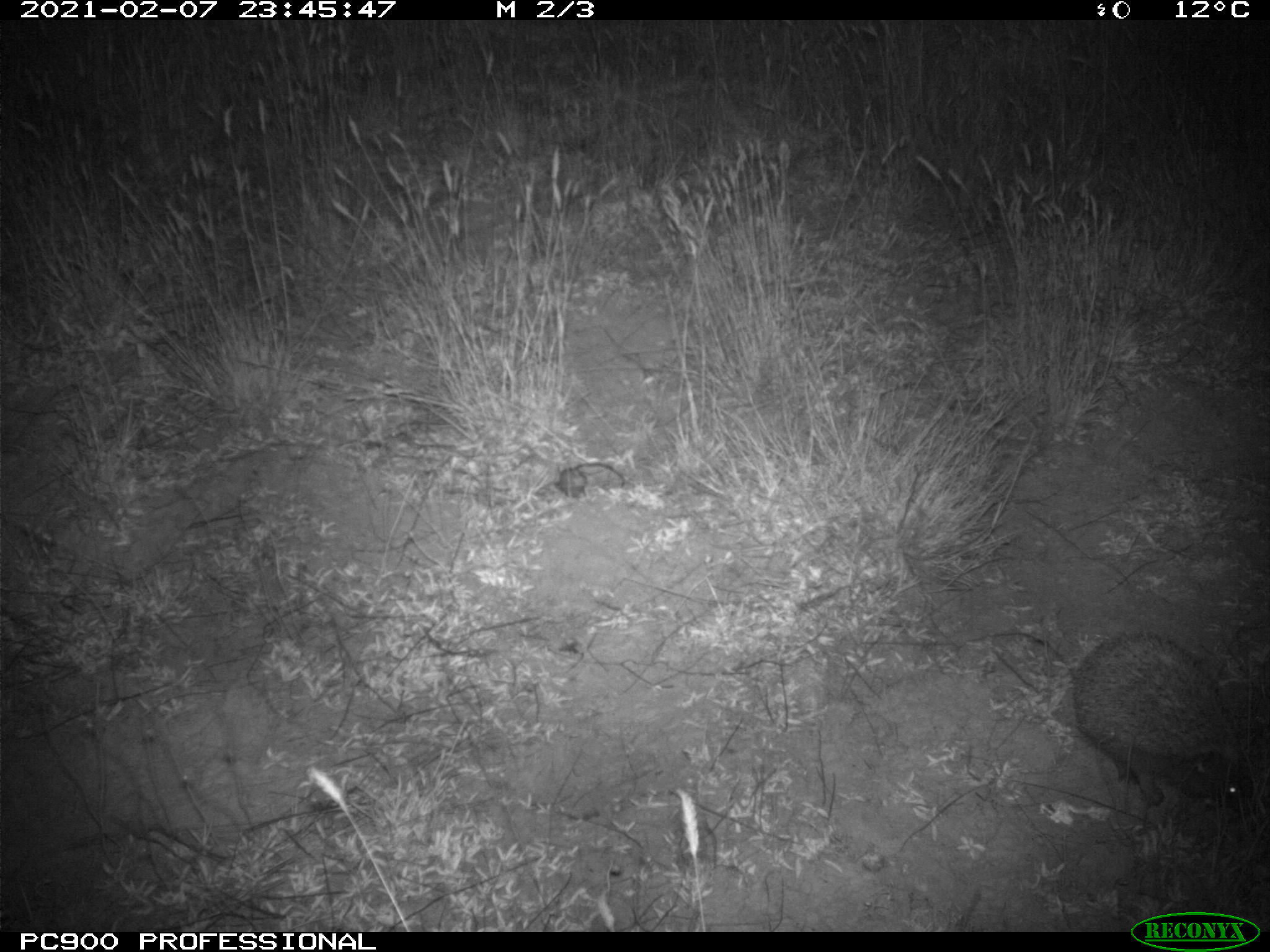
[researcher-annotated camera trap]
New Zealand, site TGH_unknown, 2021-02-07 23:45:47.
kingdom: Animalia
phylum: Chordata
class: Mammalia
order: Eulipotyphla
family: Erinaceidae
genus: Erinaceus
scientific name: Erinaceus europaeus europaeus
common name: european hedgehog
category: hedgehog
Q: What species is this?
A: Hedgehog (european hedgehog) (Erinaceus europaeus europaeus).